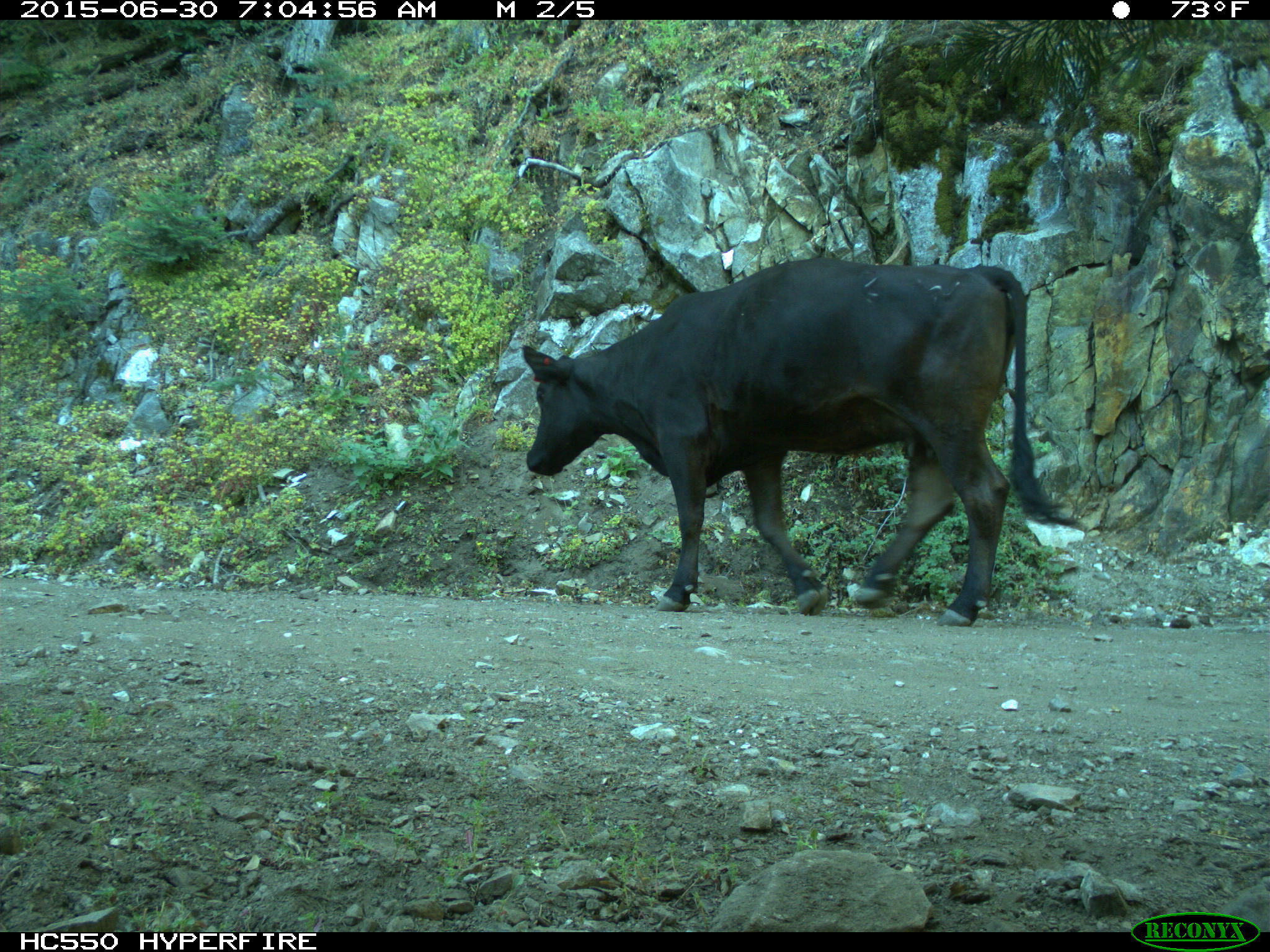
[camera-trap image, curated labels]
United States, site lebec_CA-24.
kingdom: Animalia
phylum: Chordata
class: Mammalia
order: Artiodactyla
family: Bovidae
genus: Bos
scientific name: Bos taurus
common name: domestic cow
Bos taurus (domestic cow).